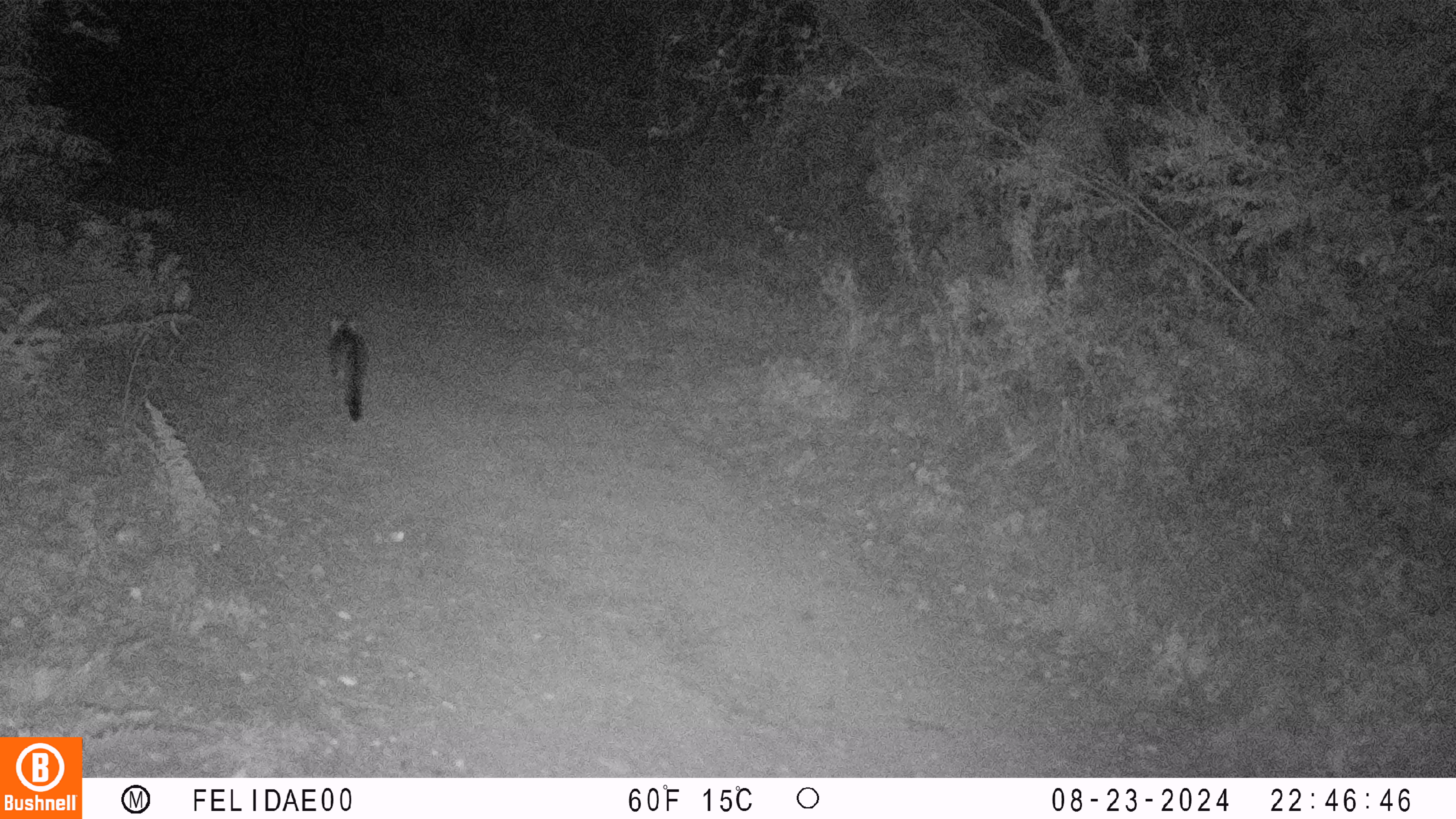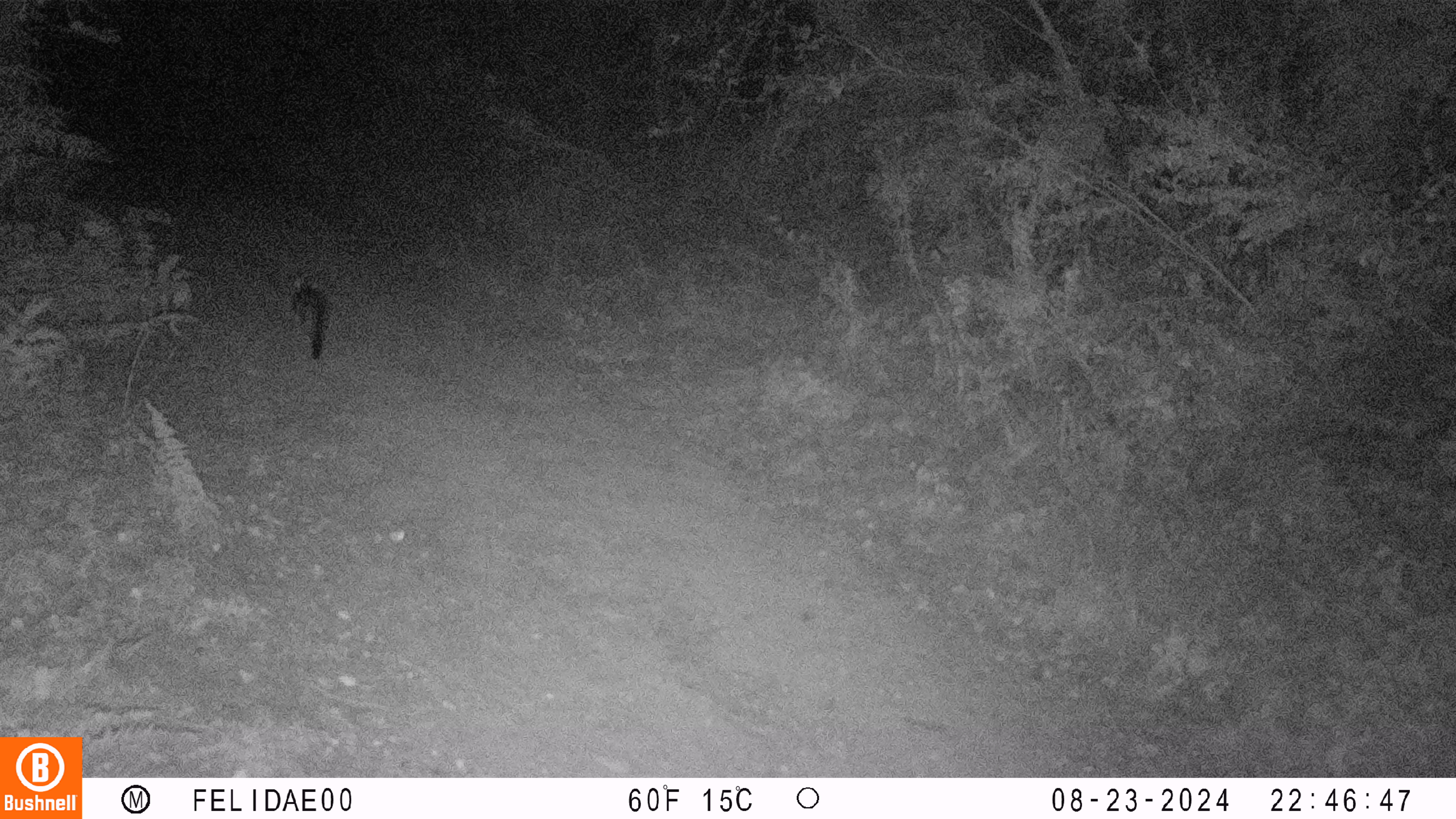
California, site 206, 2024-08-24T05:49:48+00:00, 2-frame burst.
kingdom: Animalia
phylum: Chordata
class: Mammalia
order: Carnivora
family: Canidae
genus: Urocyon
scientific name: Urocyon cinereoargenteus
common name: gray fox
Gray fox (Urocyon cinereoargenteus).